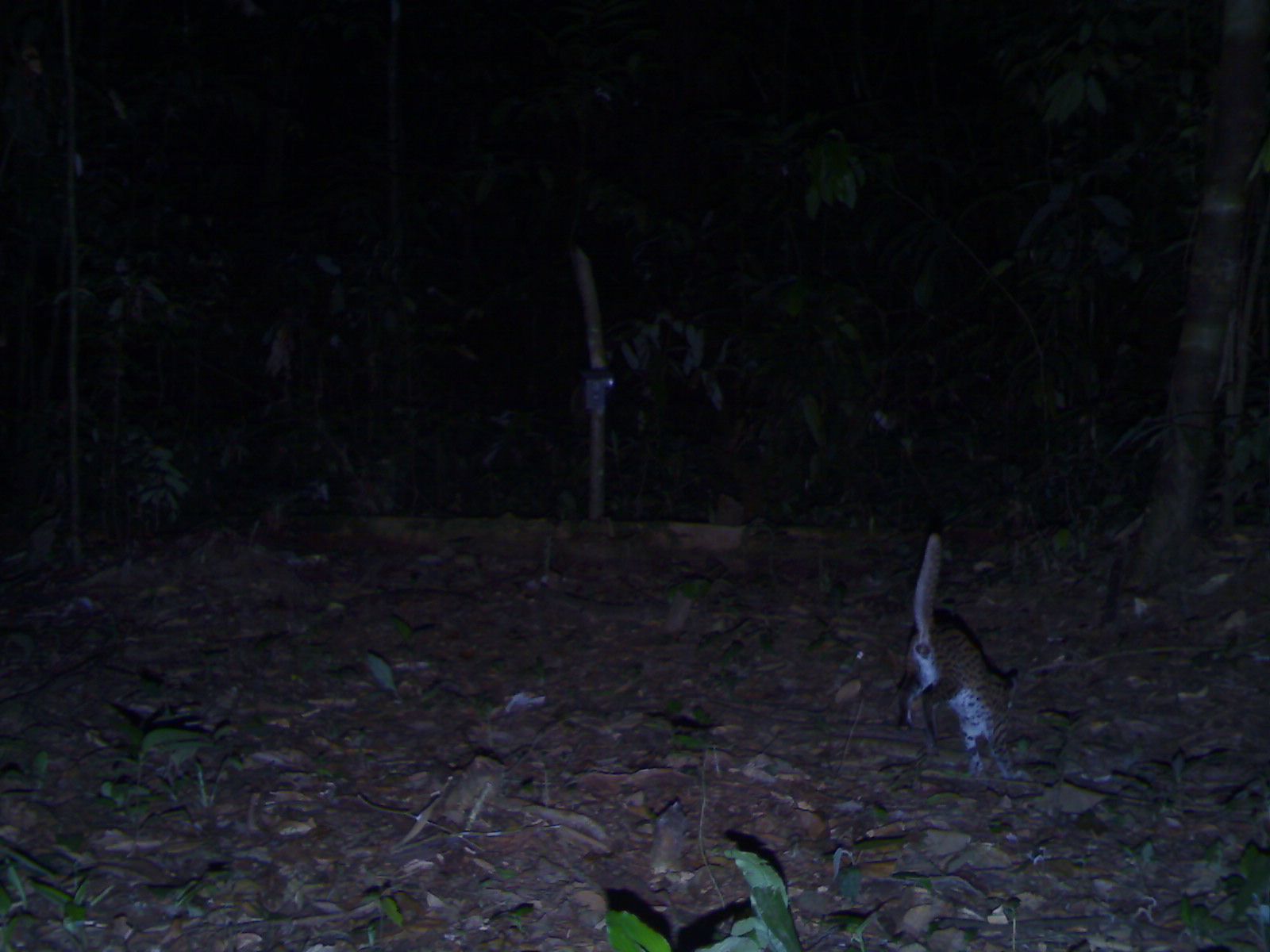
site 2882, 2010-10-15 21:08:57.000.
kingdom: Animalia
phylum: Chordata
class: Mammalia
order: Carnivora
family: Felidae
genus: Prionailurus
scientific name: Prionailurus bengalensis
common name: mainland leopard cat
Prionailurus bengalensis (mainland leopard cat), count 1.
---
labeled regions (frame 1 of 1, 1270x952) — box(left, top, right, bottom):
prionailurus bengalensis: box(895, 532, 1020, 780)